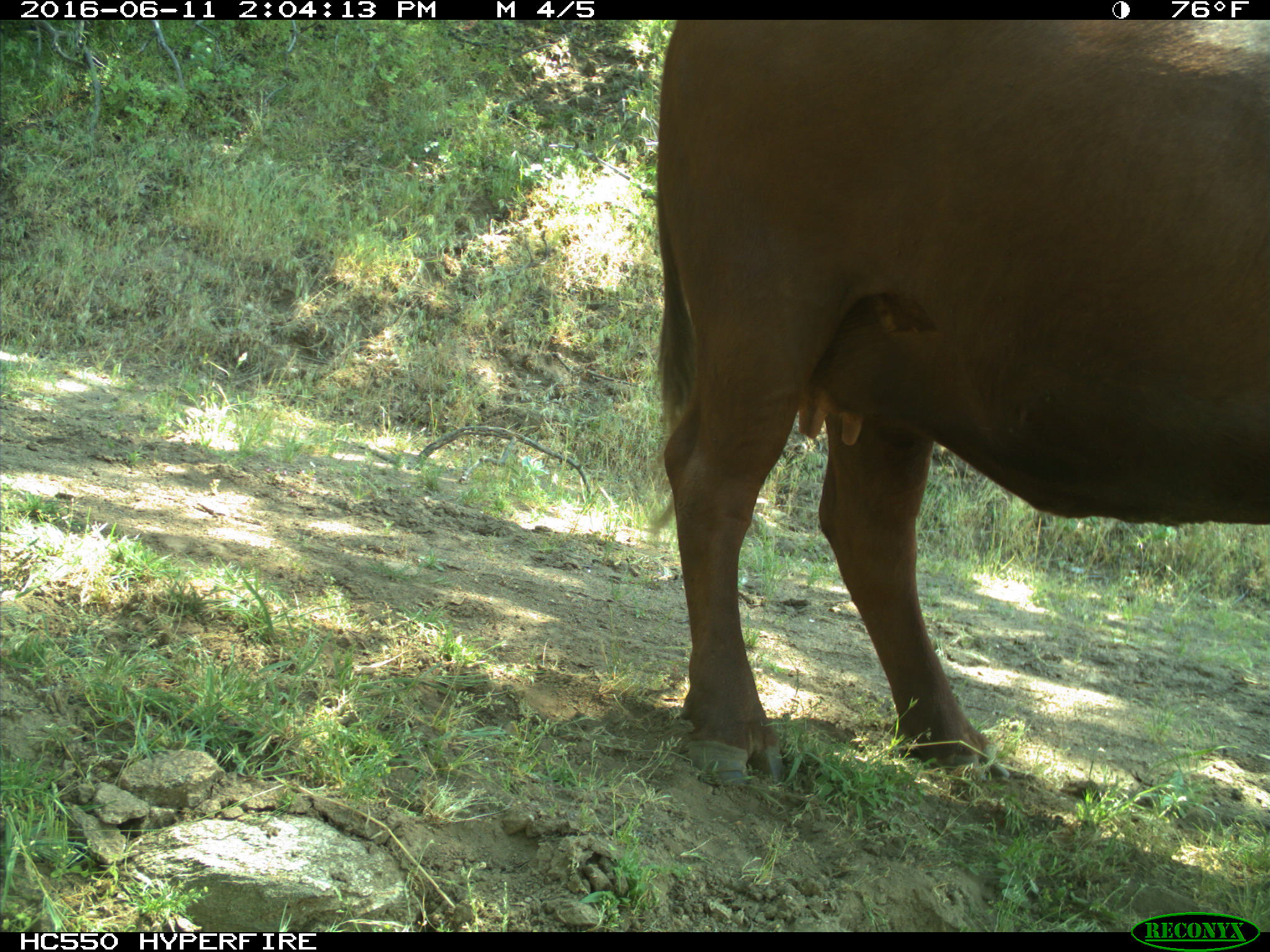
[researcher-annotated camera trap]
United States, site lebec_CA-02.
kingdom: Animalia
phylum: Chordata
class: Mammalia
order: Artiodactyla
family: Bovidae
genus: Bos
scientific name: Bos taurus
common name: domestic cow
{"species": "Bos taurus (domestic cow)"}